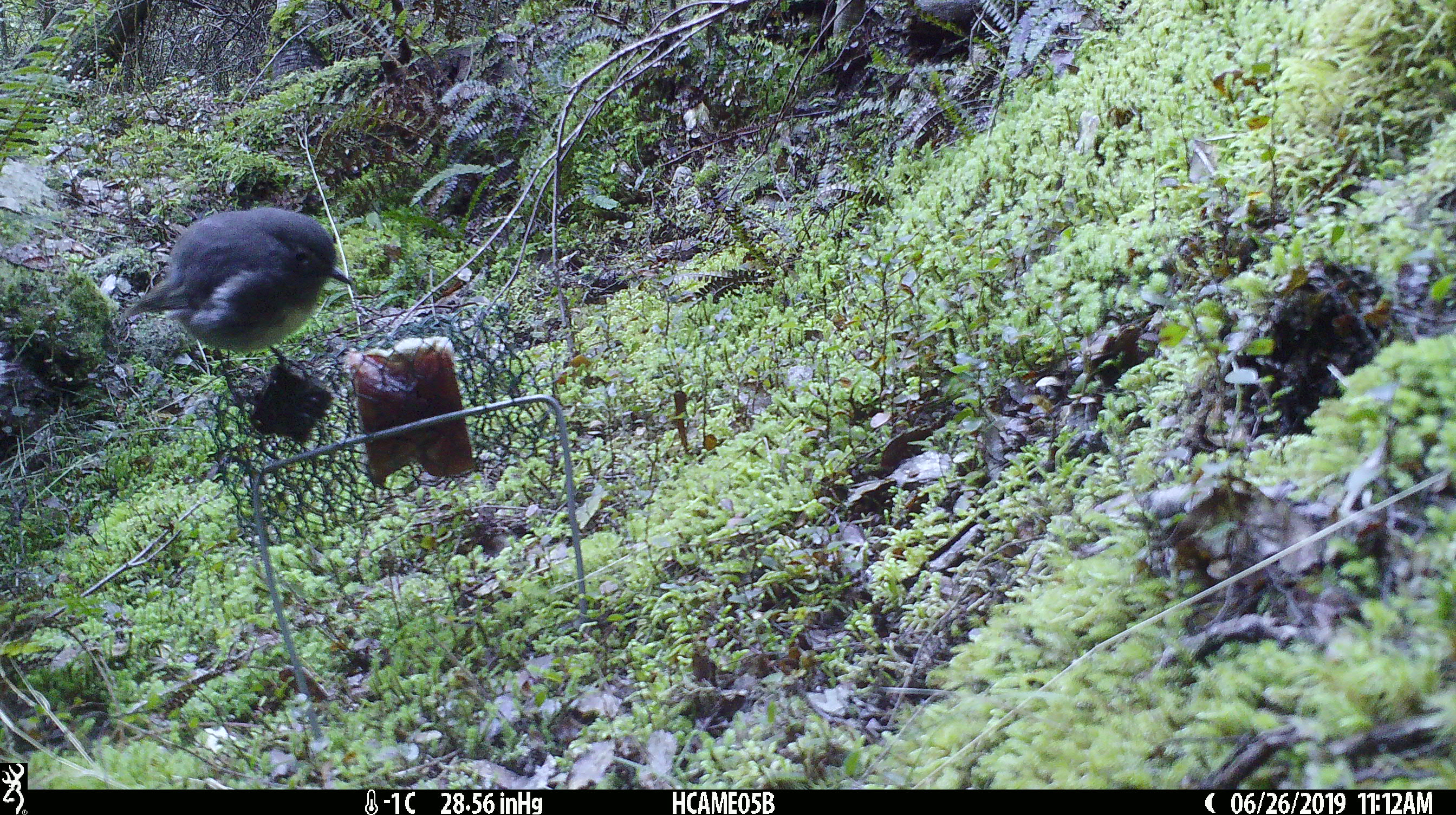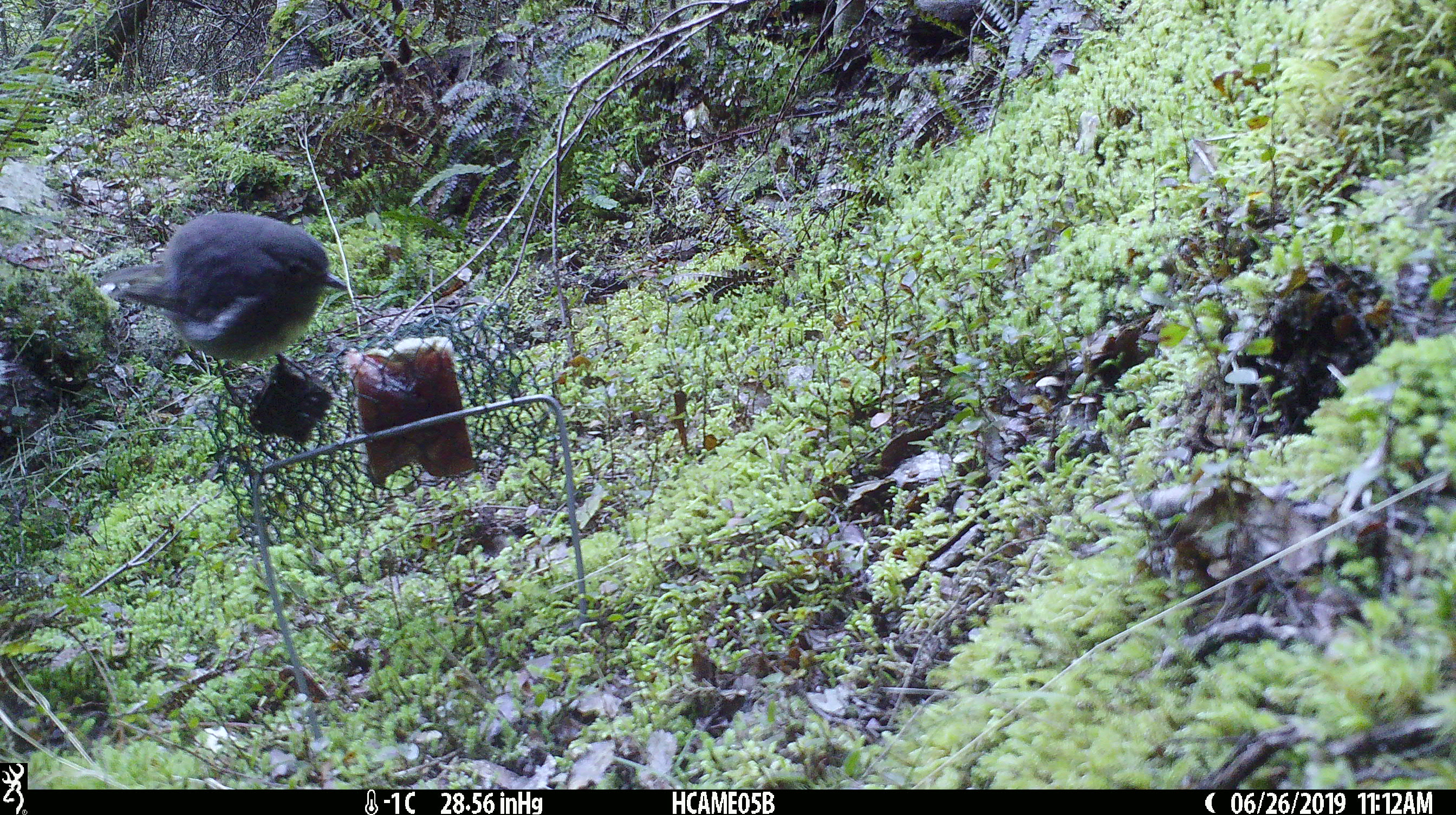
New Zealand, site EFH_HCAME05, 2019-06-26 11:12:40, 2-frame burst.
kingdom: Animalia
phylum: Chordata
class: Aves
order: Passeriformes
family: Petroicidae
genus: Petroica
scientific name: Petroica australis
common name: new zealand robin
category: robin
Robin (new zealand robin) (Petroica australis).